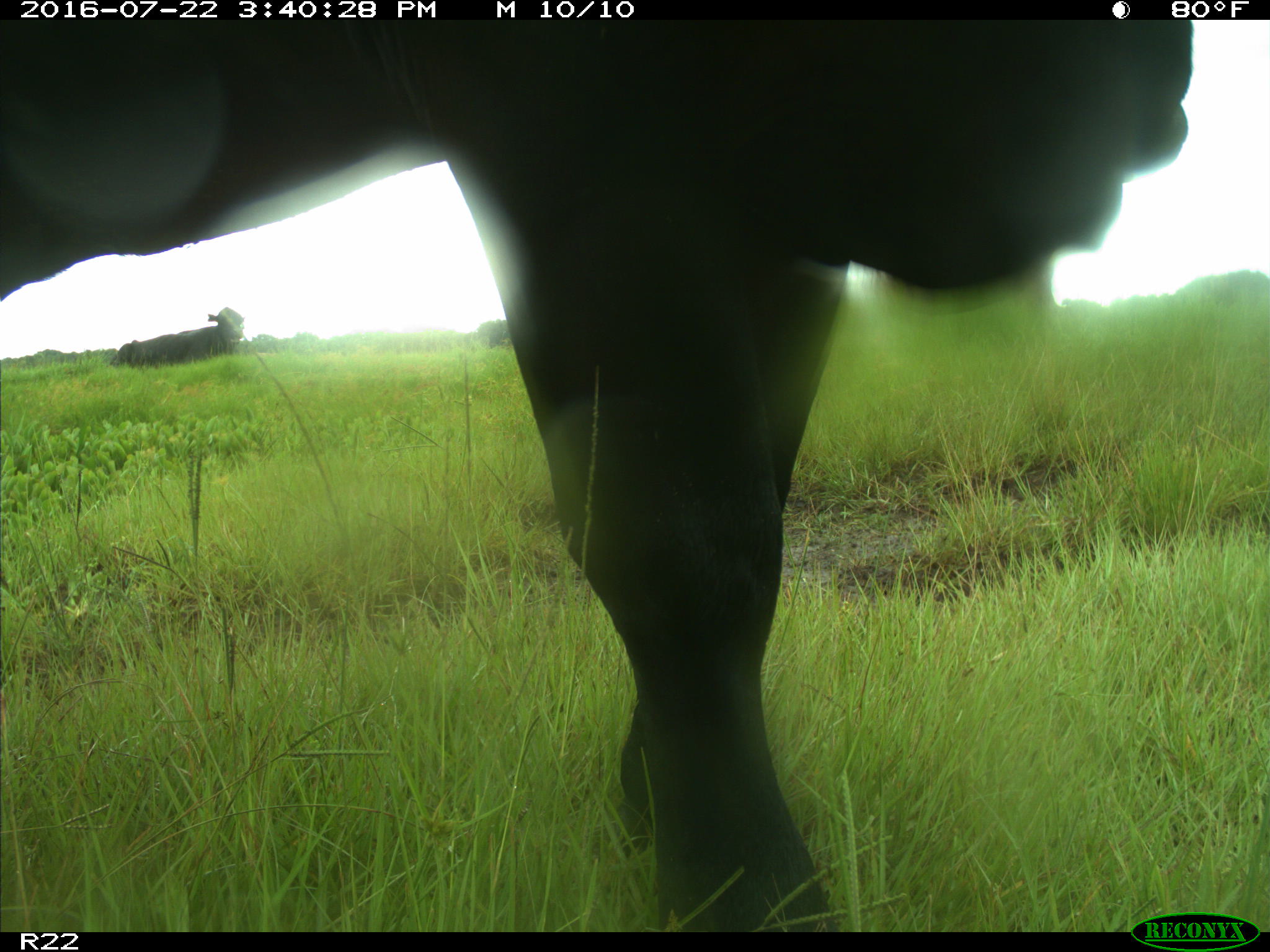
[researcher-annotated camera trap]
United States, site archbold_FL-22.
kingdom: Animalia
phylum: Chordata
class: Mammalia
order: Artiodactyla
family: Bovidae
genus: Bos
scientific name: Bos taurus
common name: domestic cow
Bos taurus (domestic cow).